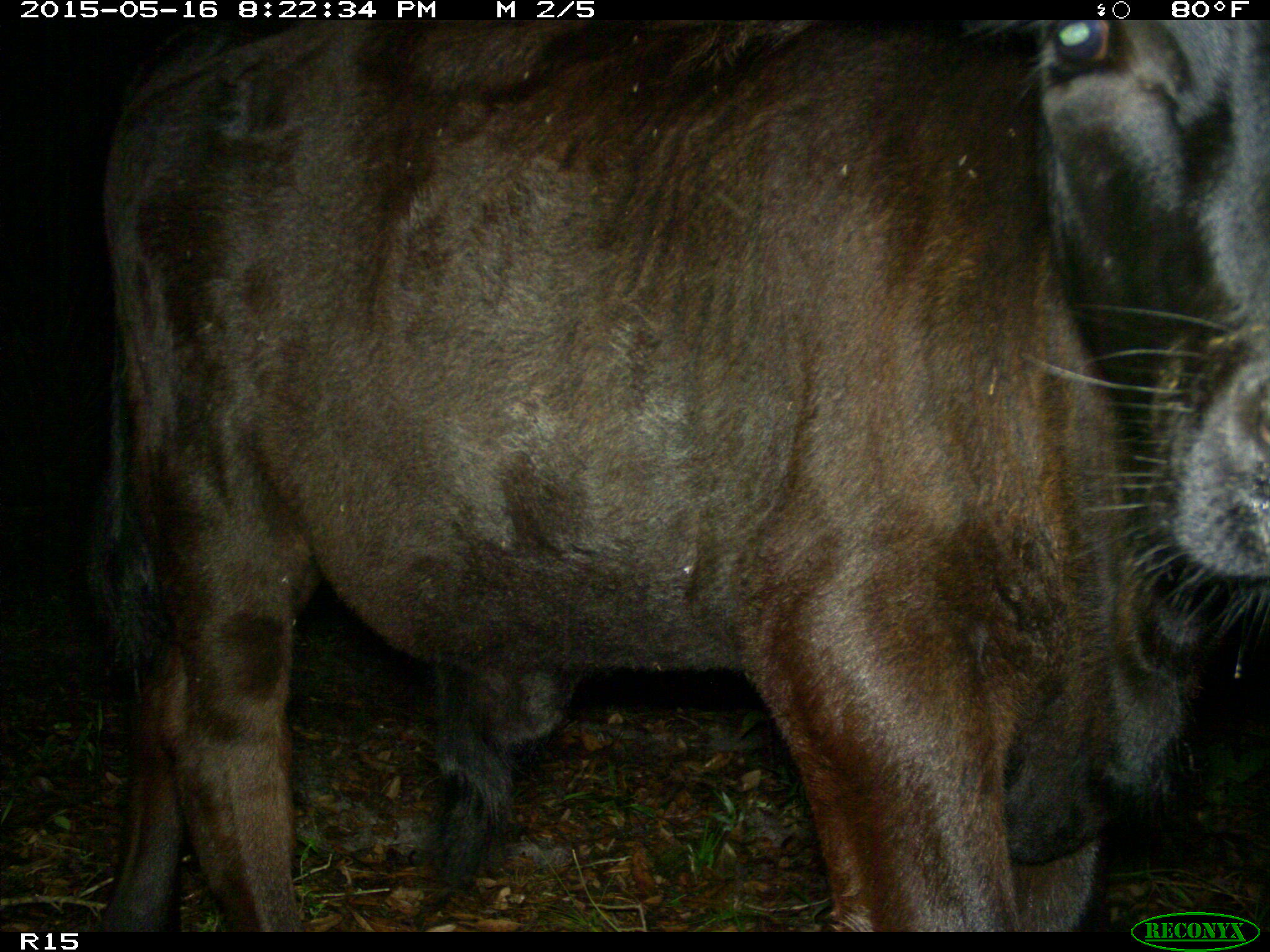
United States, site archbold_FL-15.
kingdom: Animalia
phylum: Chordata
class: Mammalia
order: Artiodactyla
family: Bovidae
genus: Bos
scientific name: Bos taurus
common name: domestic cow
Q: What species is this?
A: Bos taurus (domestic cow).